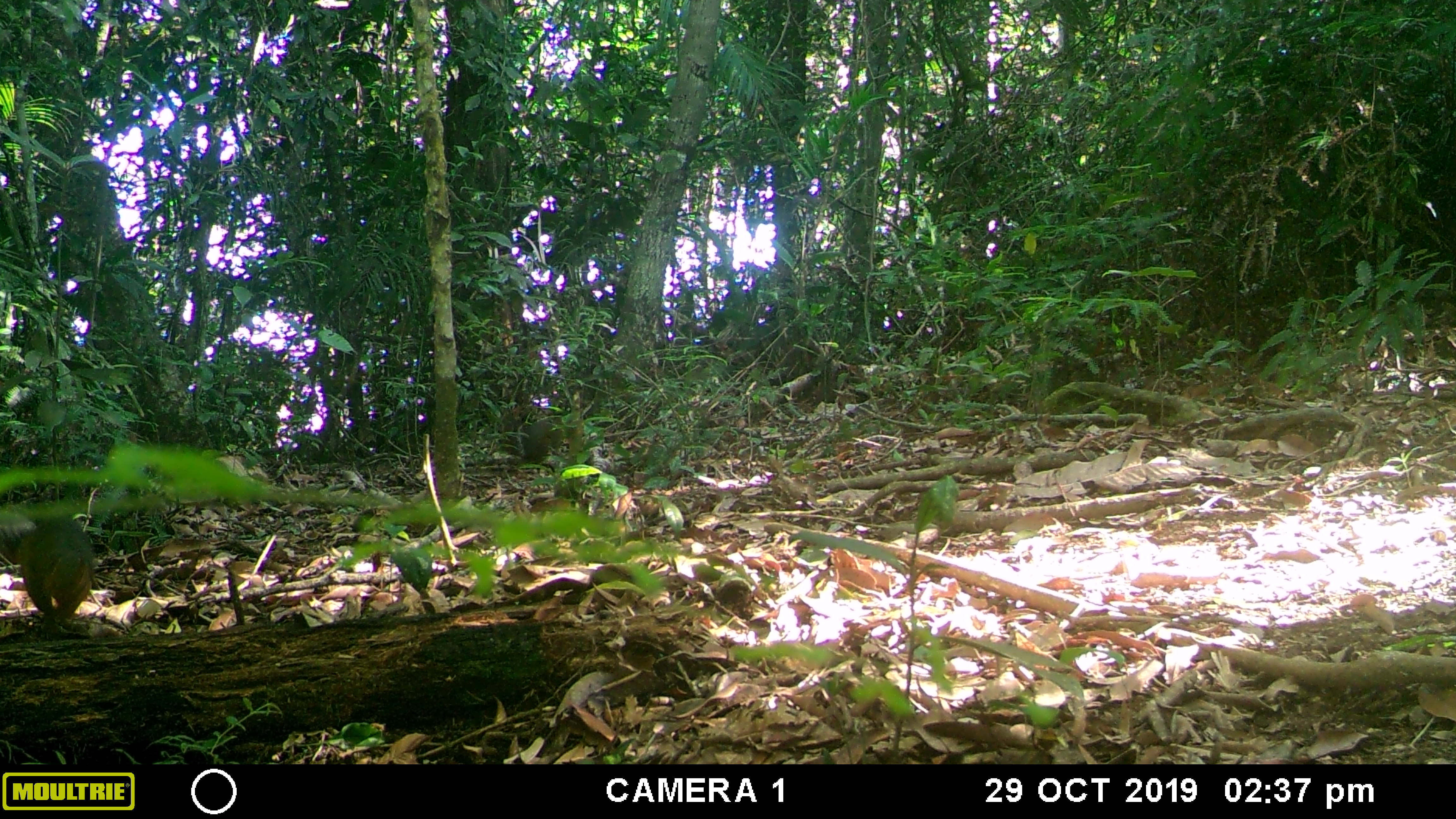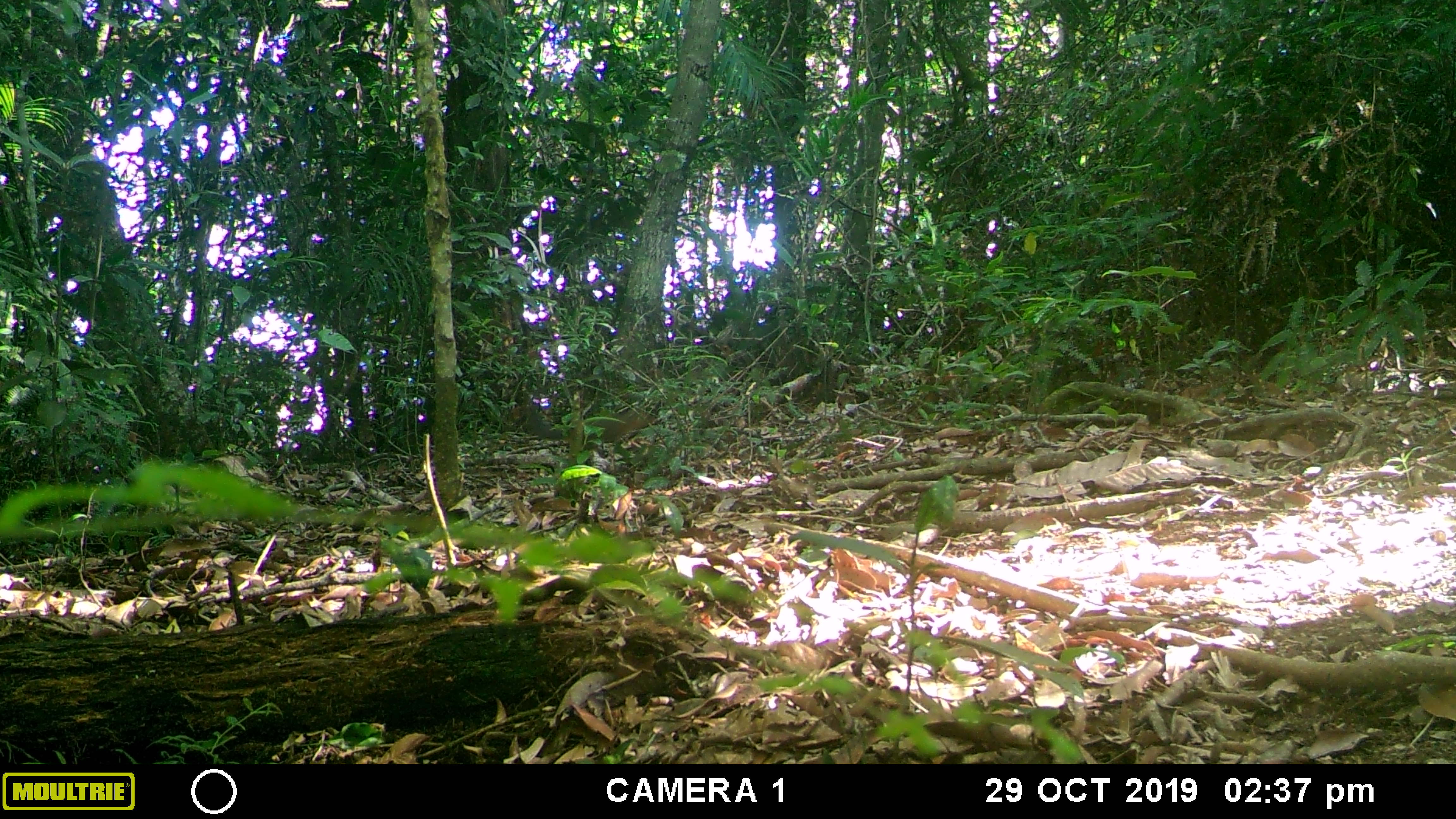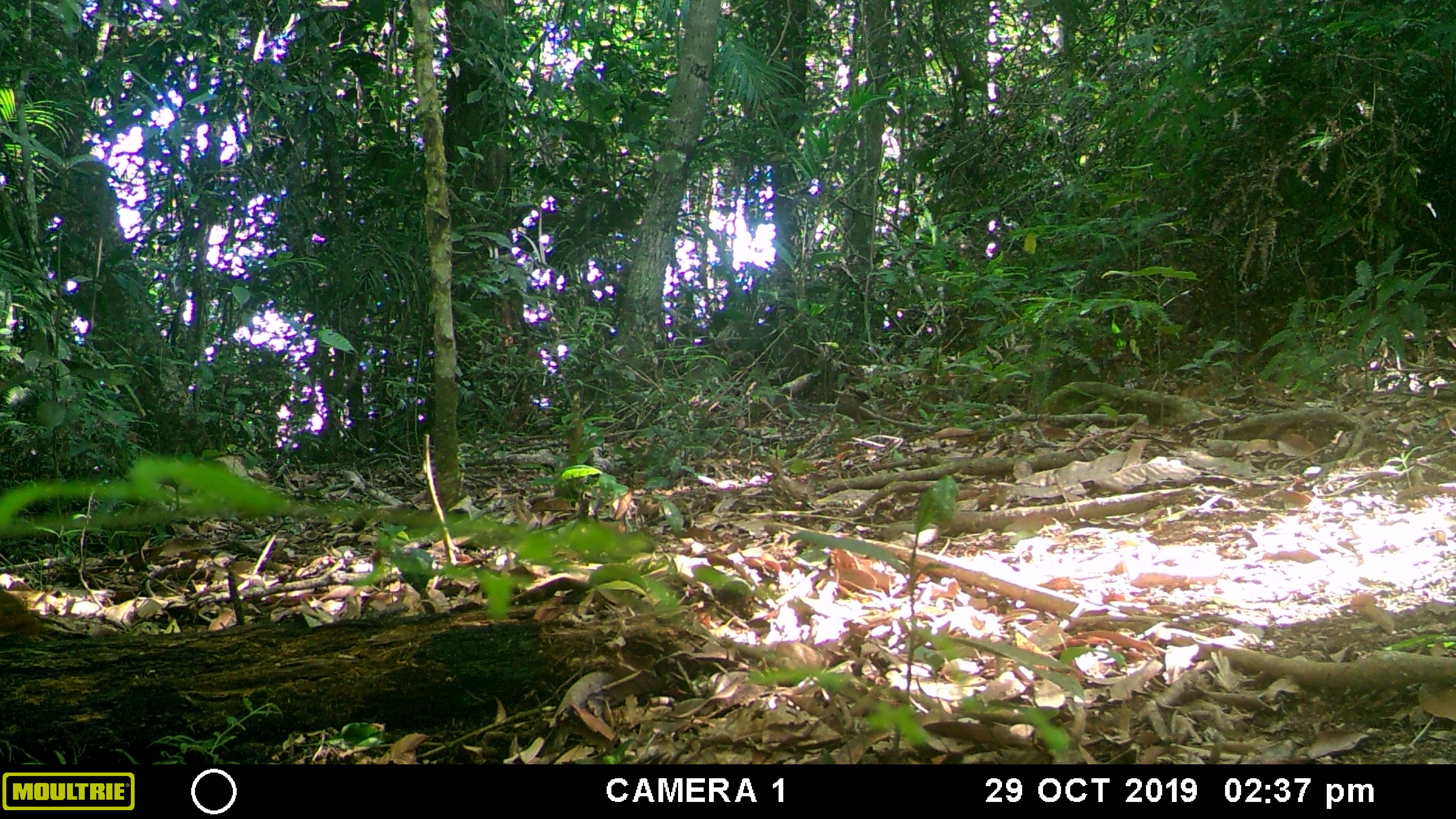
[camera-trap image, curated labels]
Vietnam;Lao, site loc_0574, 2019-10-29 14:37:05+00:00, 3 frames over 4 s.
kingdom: Animalia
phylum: Chordata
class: Mammalia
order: Rodentia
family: Sciuridae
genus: Dremomys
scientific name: Dremomys rufigenis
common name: red-cheeked squirrel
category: red cheeked squirrel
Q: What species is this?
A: Red cheeked squirrel (red-cheeked squirrel) (Dremomys rufigenis).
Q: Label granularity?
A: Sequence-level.